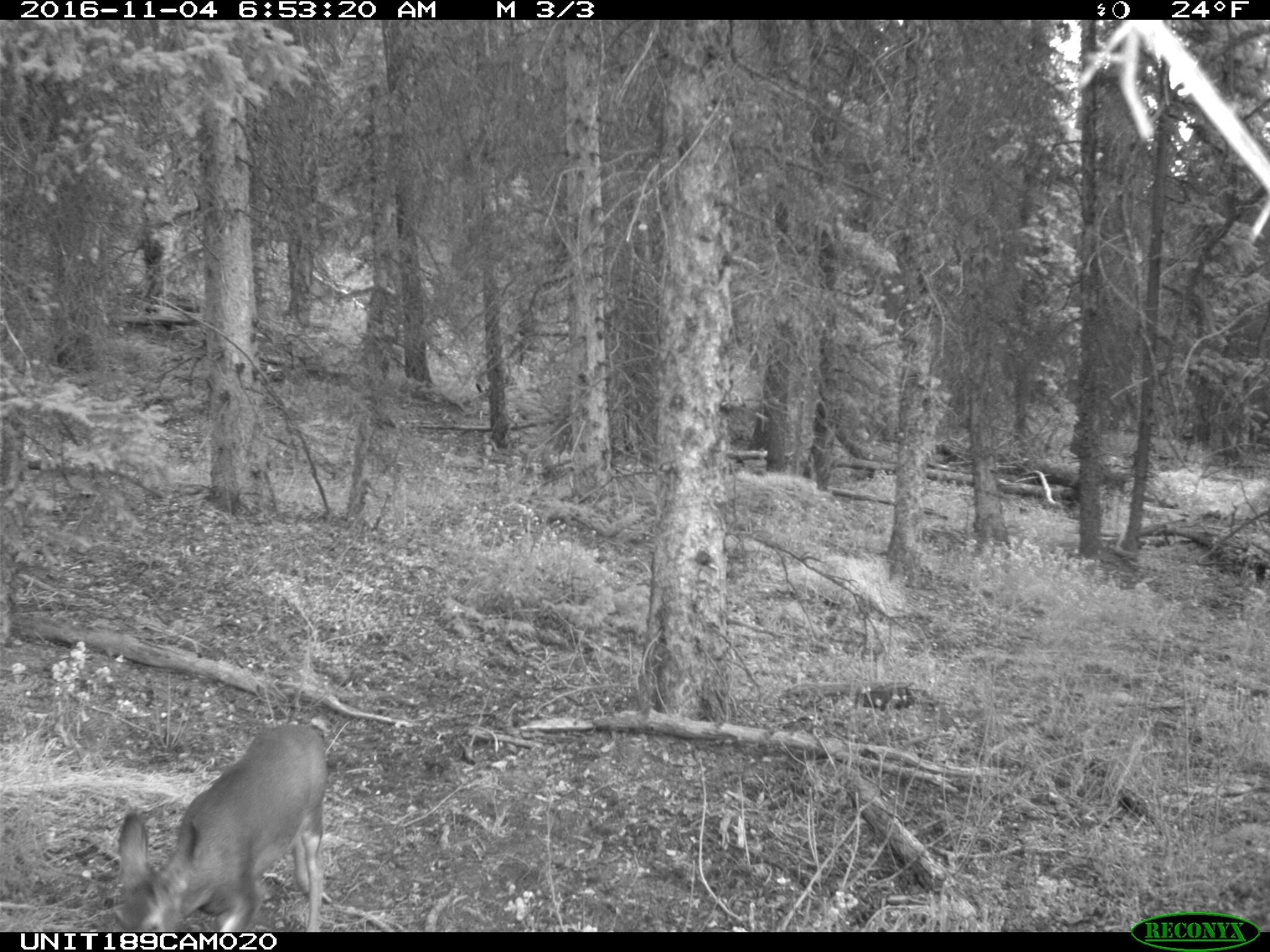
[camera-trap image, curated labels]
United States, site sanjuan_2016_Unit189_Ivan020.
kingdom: Animalia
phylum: Chordata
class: Mammalia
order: Artiodactyla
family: Cervidae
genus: Odocoileus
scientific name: Odocoileus hemionus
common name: mule deer